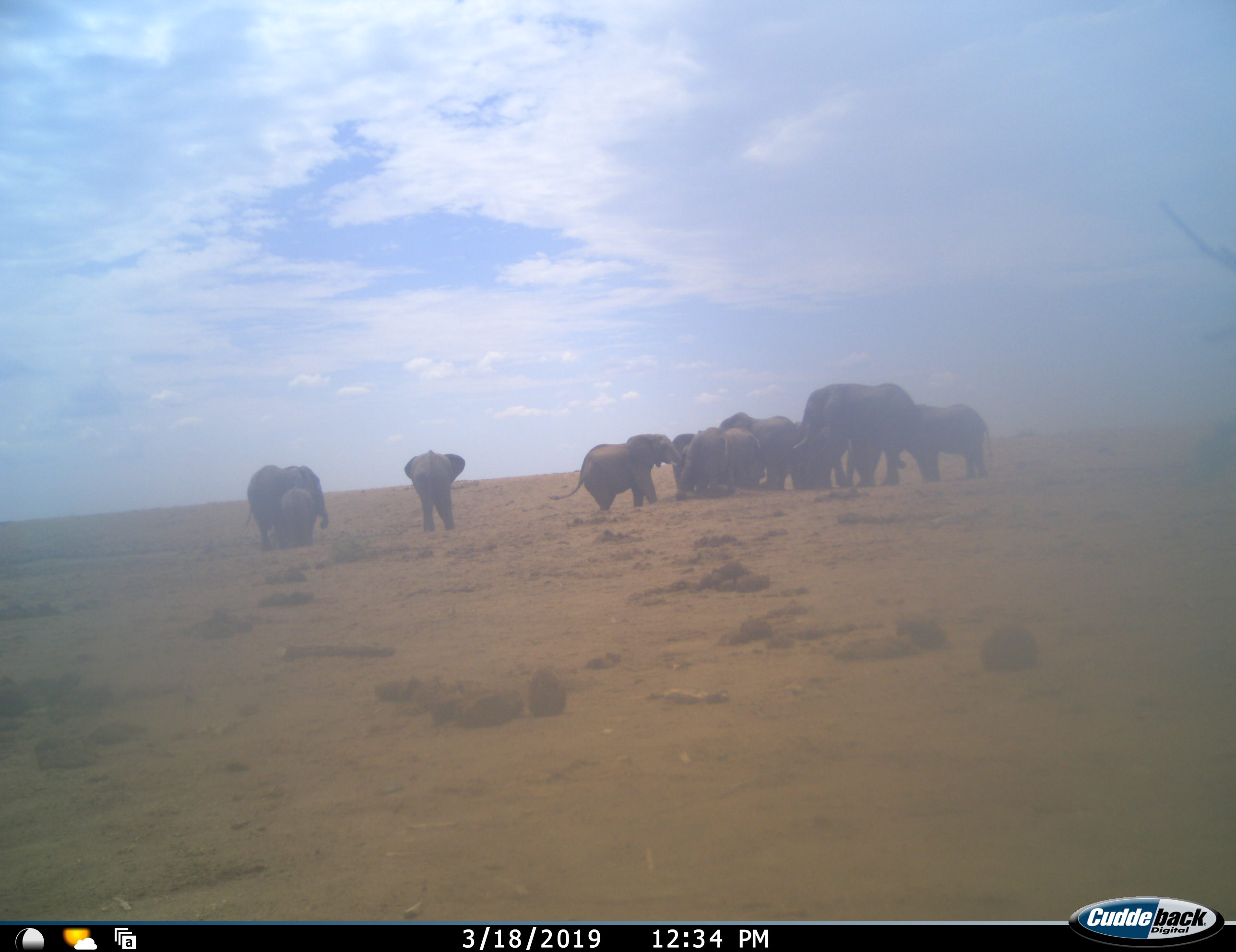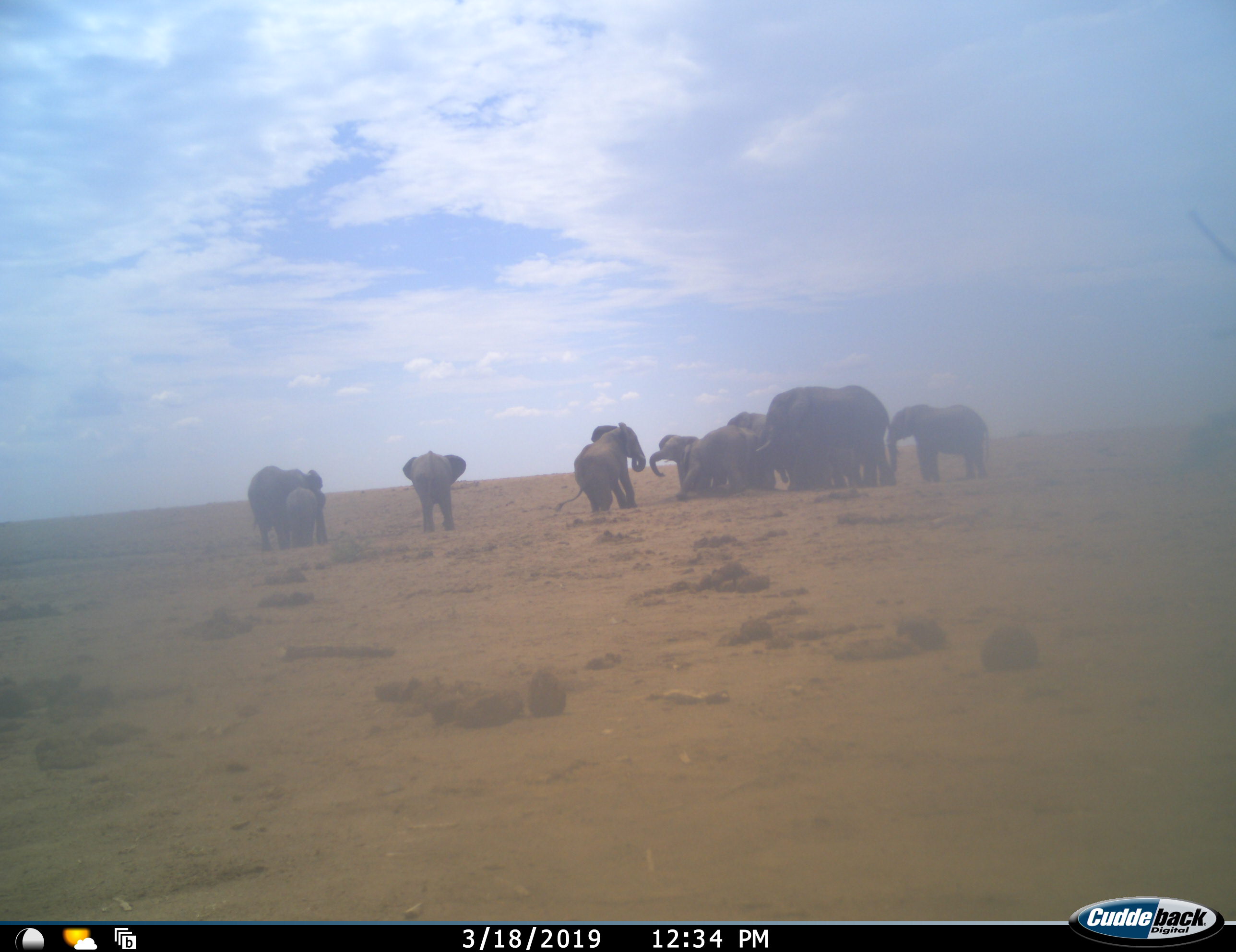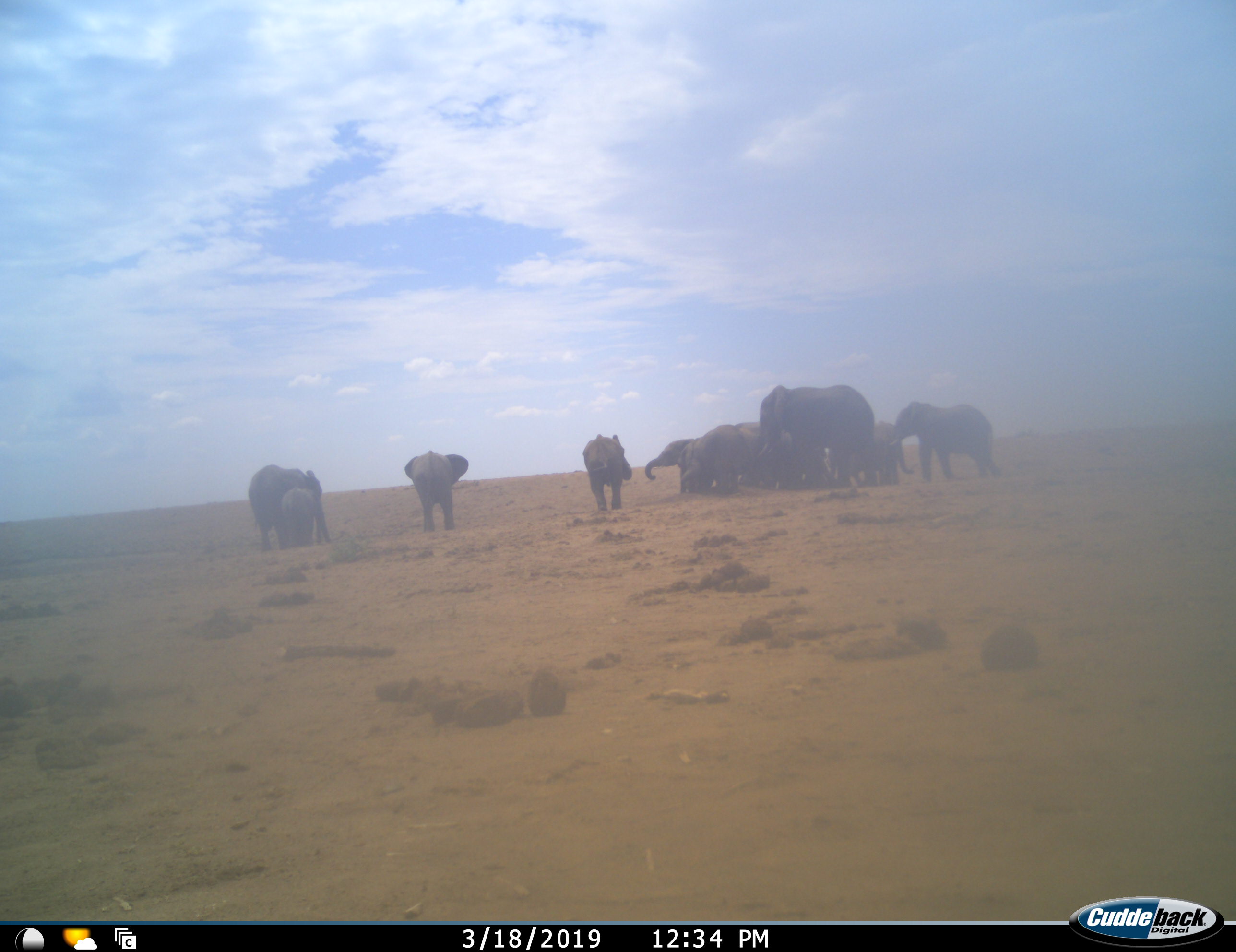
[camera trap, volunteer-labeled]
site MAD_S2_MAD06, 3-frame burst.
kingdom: Animalia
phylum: Chordata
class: Mammalia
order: Proboscidea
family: Elephantidae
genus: Loxodonta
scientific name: Loxodonta africana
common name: african bush elephant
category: elephant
Elephant (african bush elephant) (Loxodonta africana), count 11-50. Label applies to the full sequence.